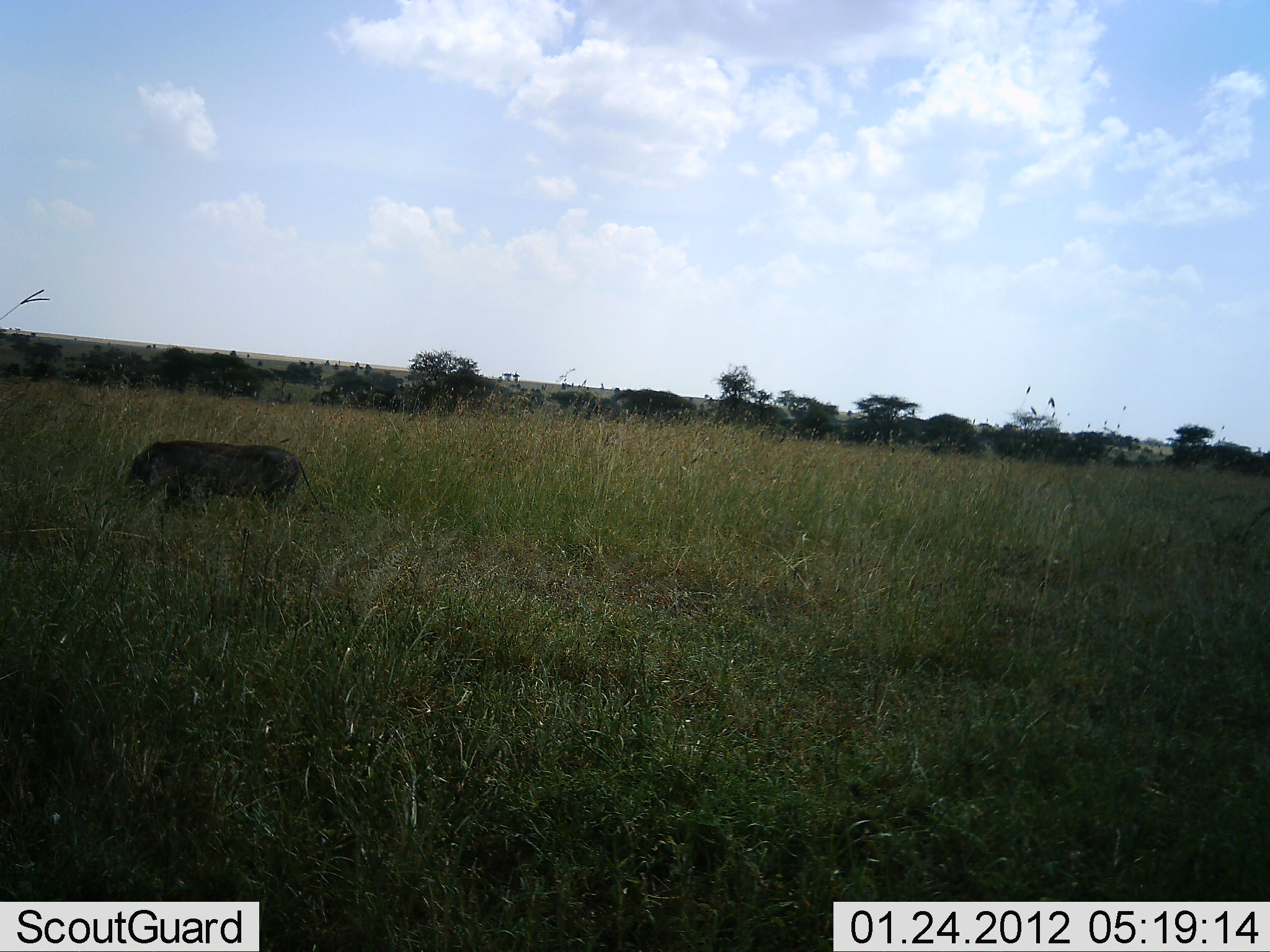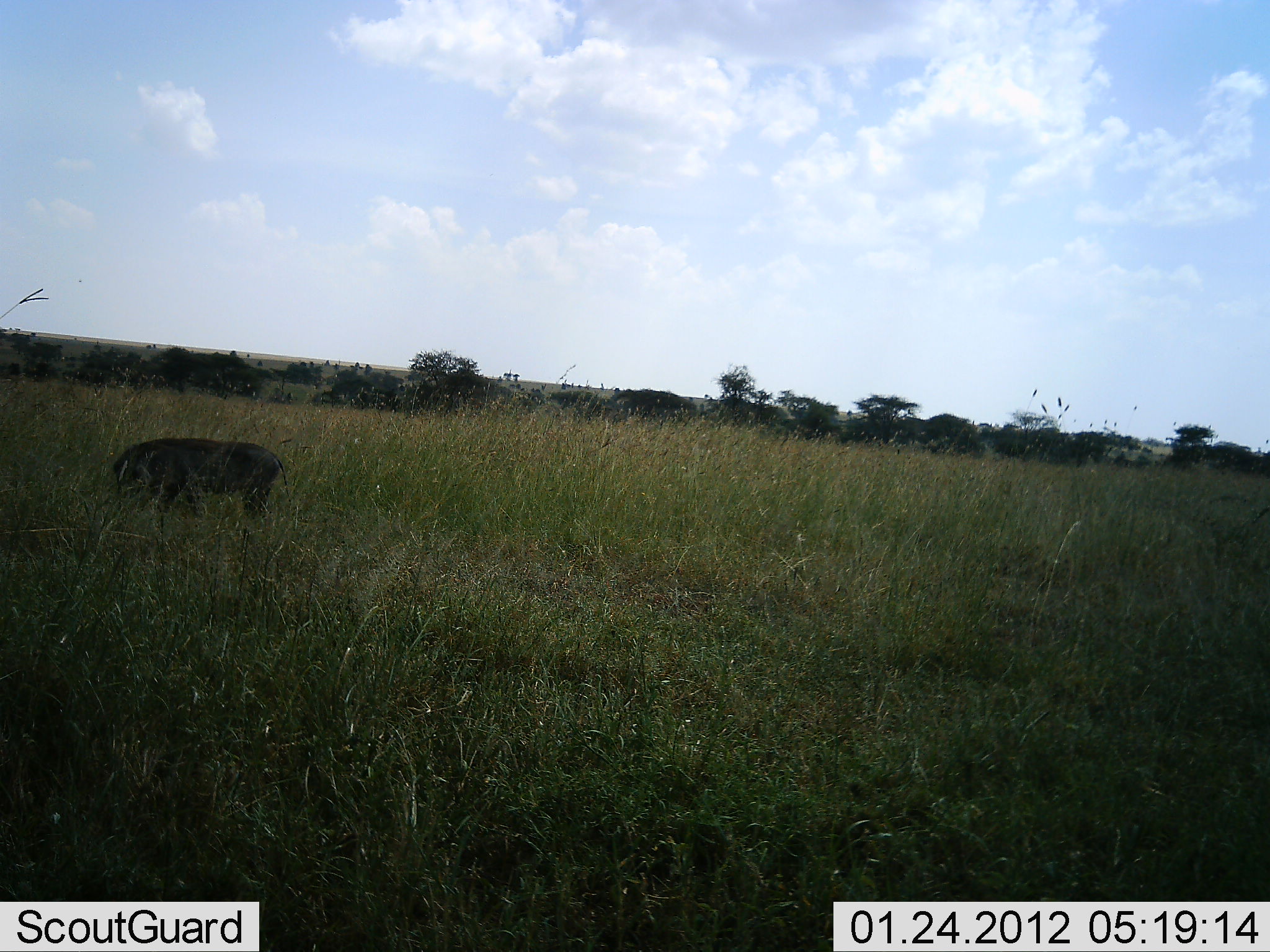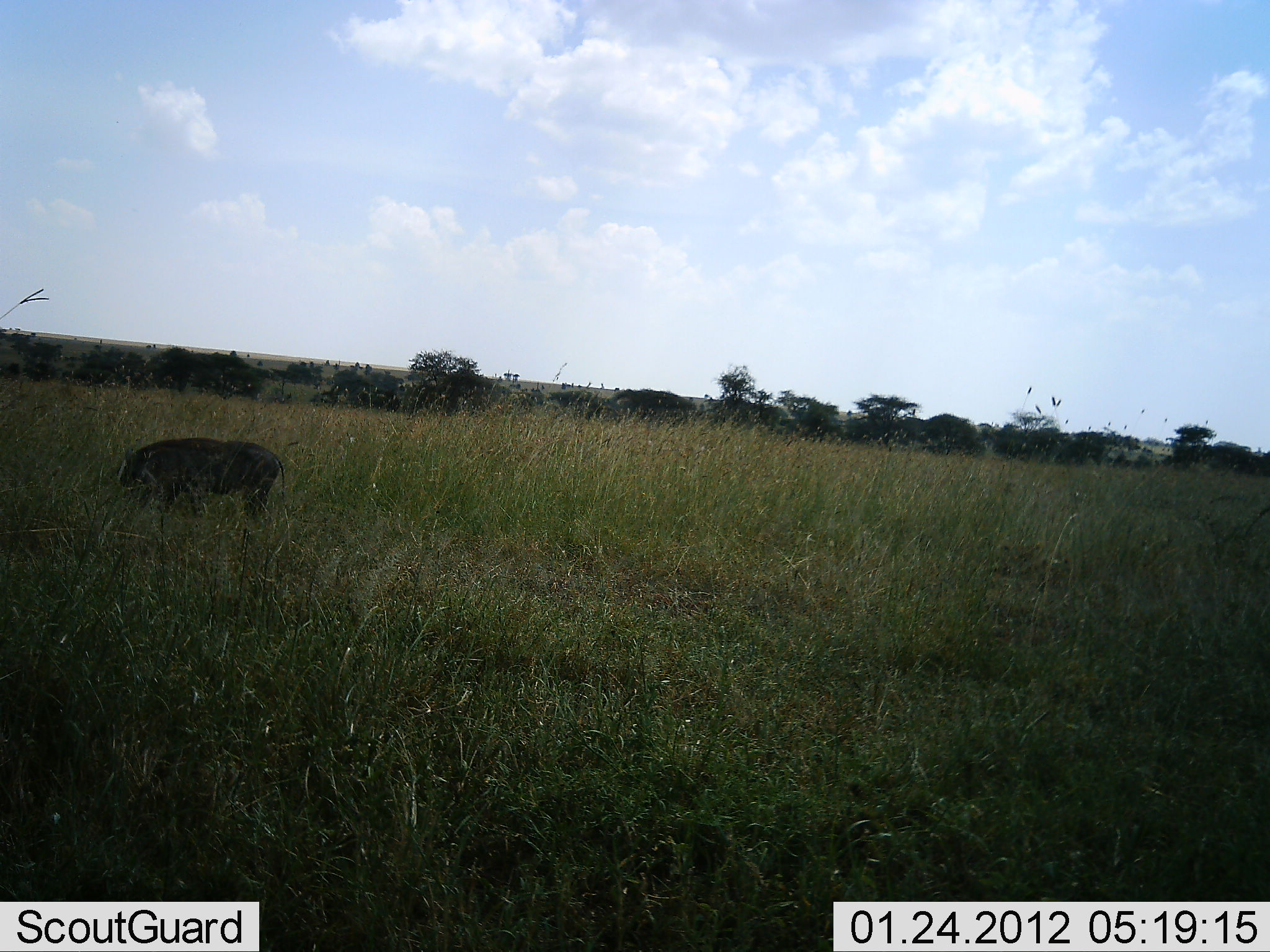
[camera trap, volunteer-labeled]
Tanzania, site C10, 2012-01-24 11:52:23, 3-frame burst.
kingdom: Animalia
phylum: Chordata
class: Mammalia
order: Artiodactyla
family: Suidae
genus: Phacochoerus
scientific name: Phacochoerus africanus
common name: warthog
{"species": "warthog (Phacochoerus africanus)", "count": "1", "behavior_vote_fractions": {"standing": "40%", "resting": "0%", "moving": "10%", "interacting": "0%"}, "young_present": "0%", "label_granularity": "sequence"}